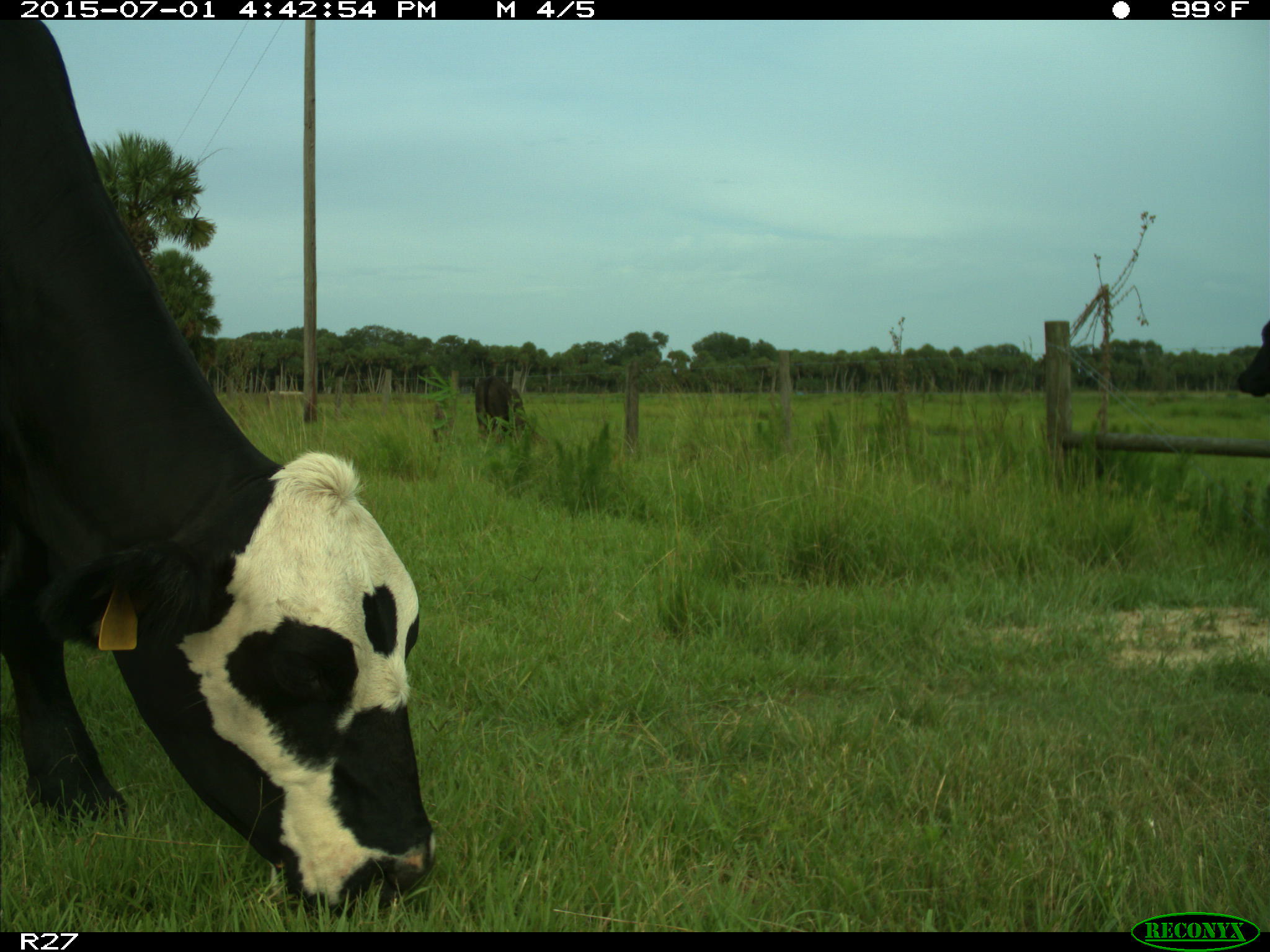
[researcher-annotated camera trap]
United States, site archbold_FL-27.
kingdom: Animalia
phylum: Chordata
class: Mammalia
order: Artiodactyla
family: Bovidae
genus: Bos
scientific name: Bos taurus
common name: domestic cow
Bos taurus (domestic cow).